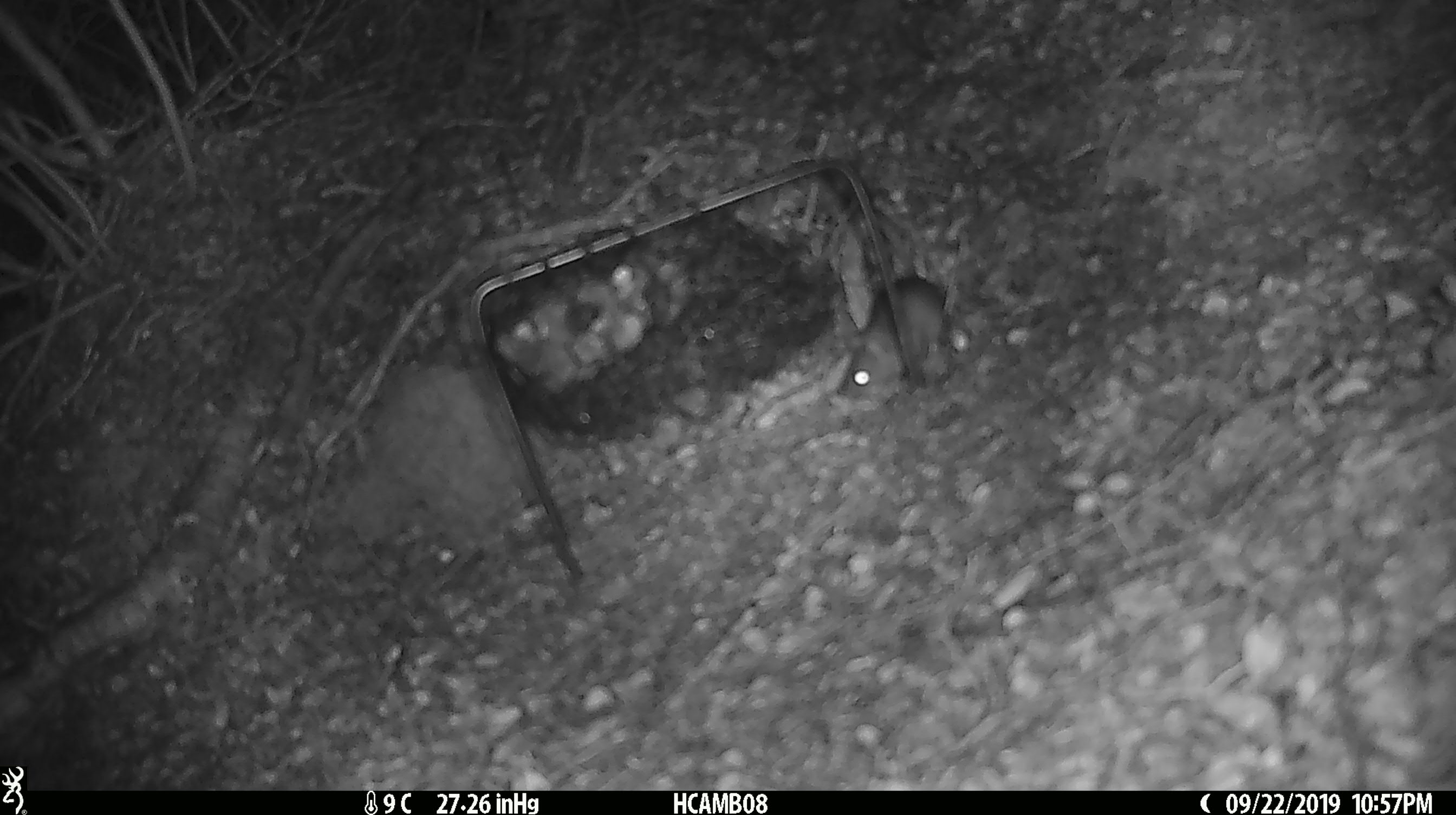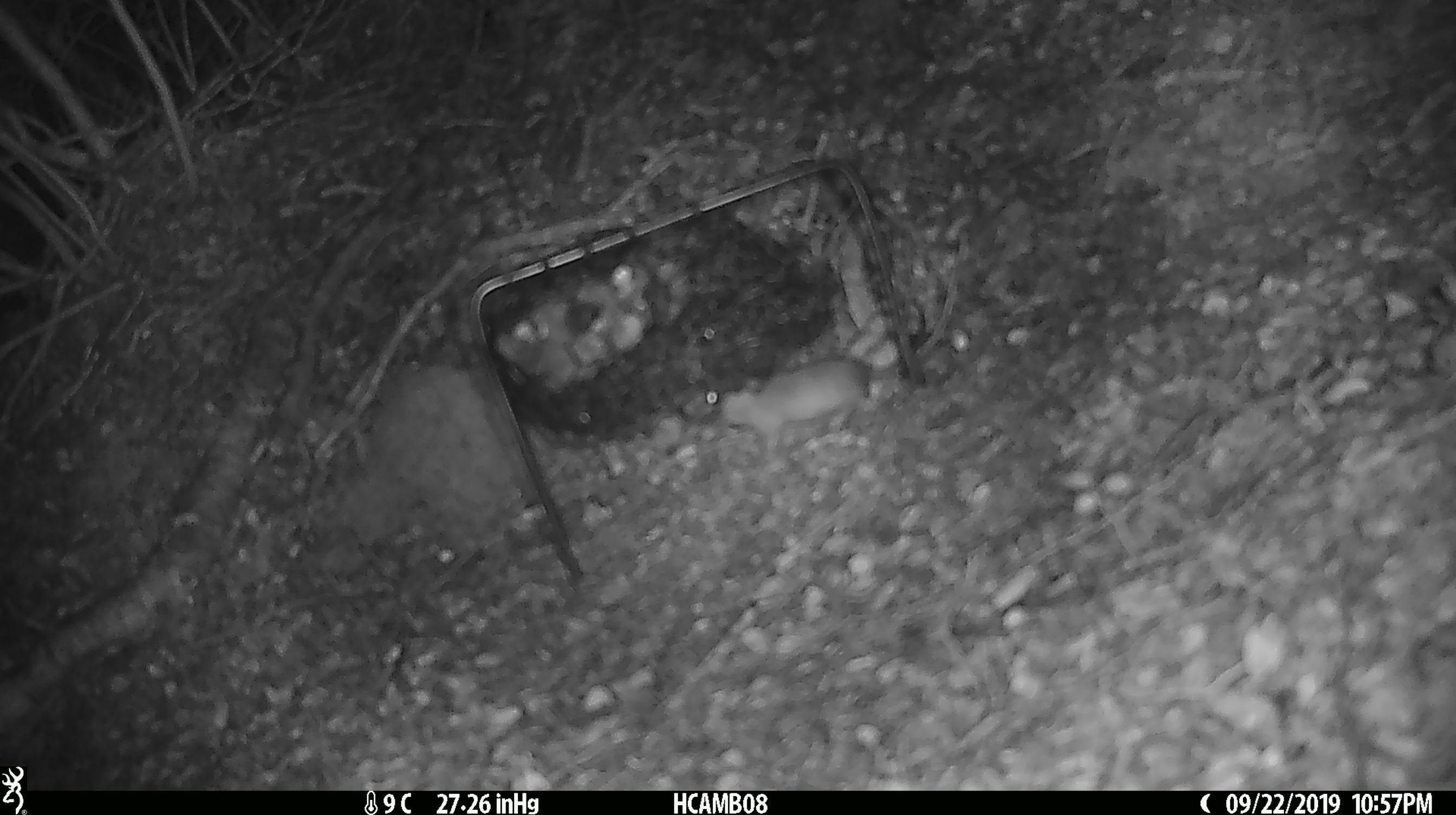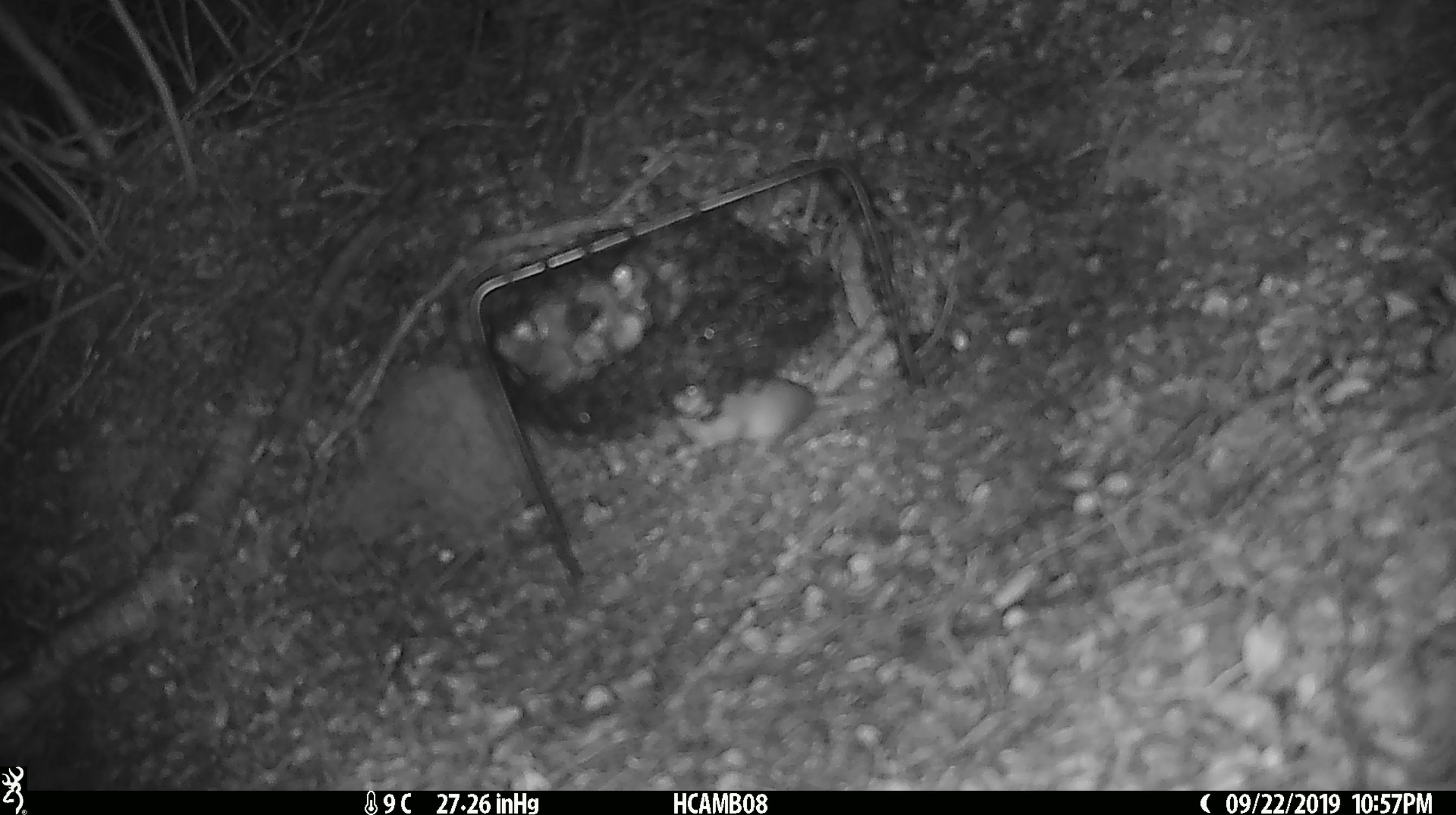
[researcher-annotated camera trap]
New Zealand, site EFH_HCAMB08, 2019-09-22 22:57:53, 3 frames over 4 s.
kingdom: Animalia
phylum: Chordata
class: Mammalia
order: Rodentia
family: Muridae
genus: Mus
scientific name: Mus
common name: mouse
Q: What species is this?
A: Mouse (Mus).